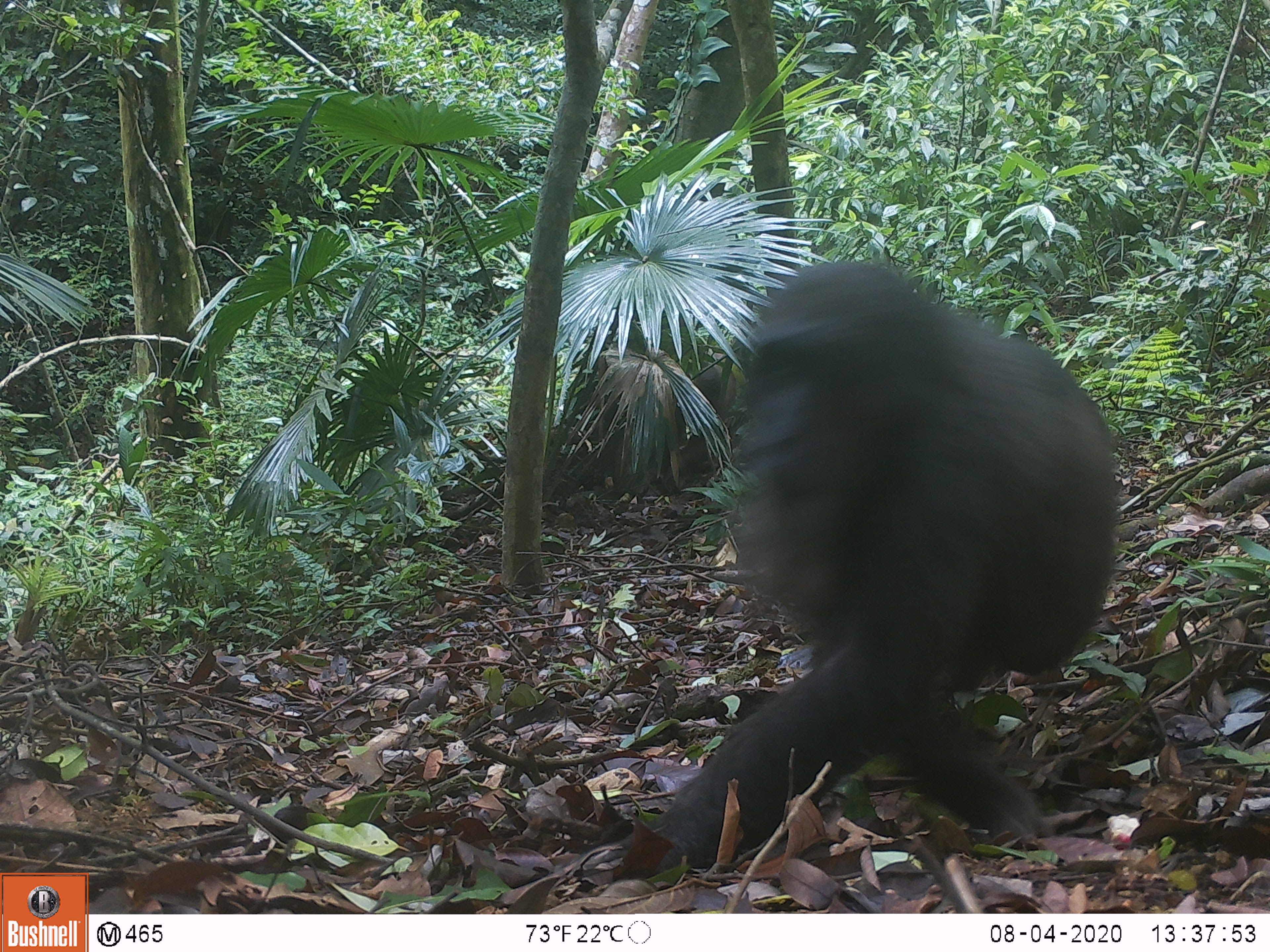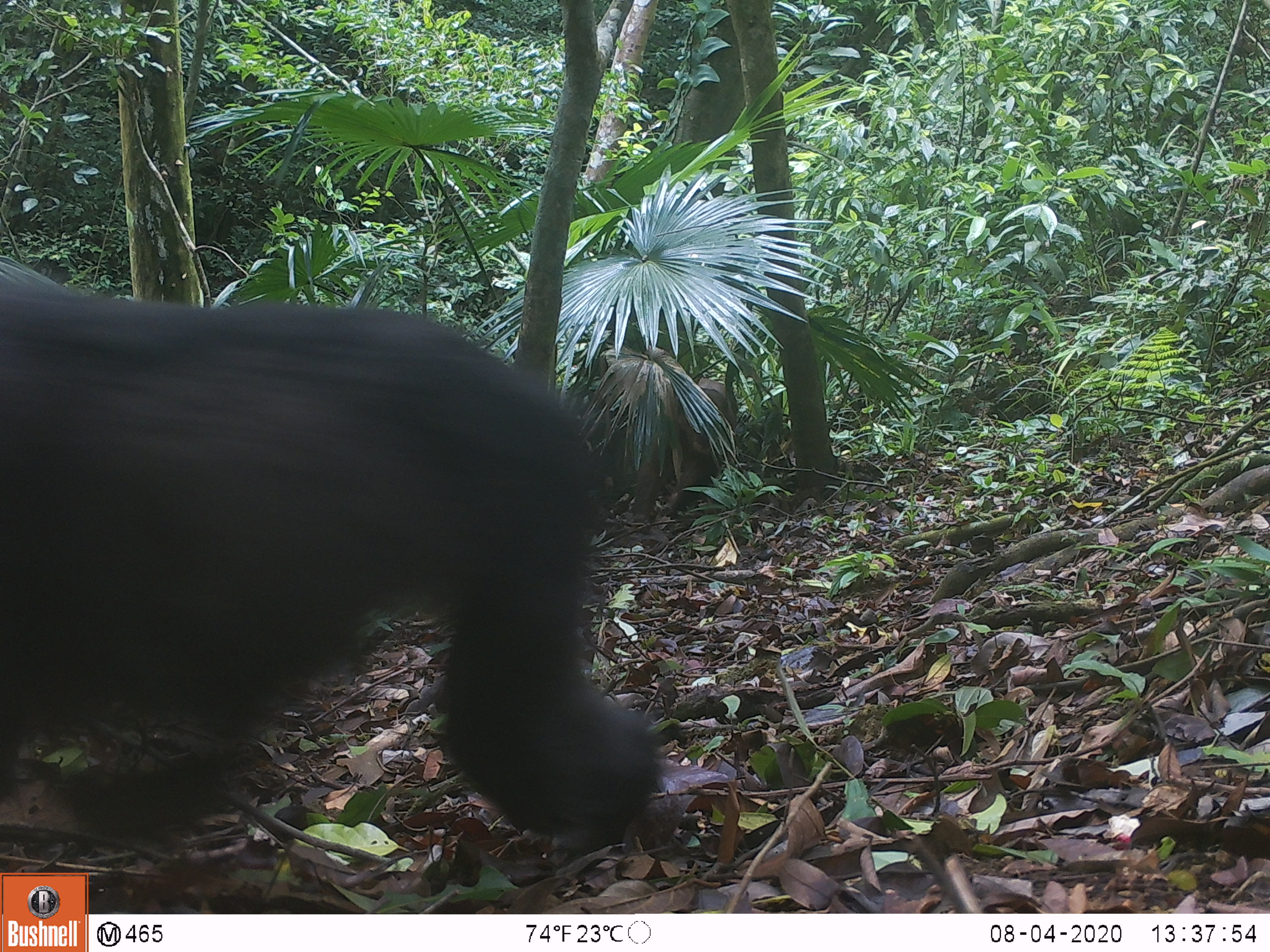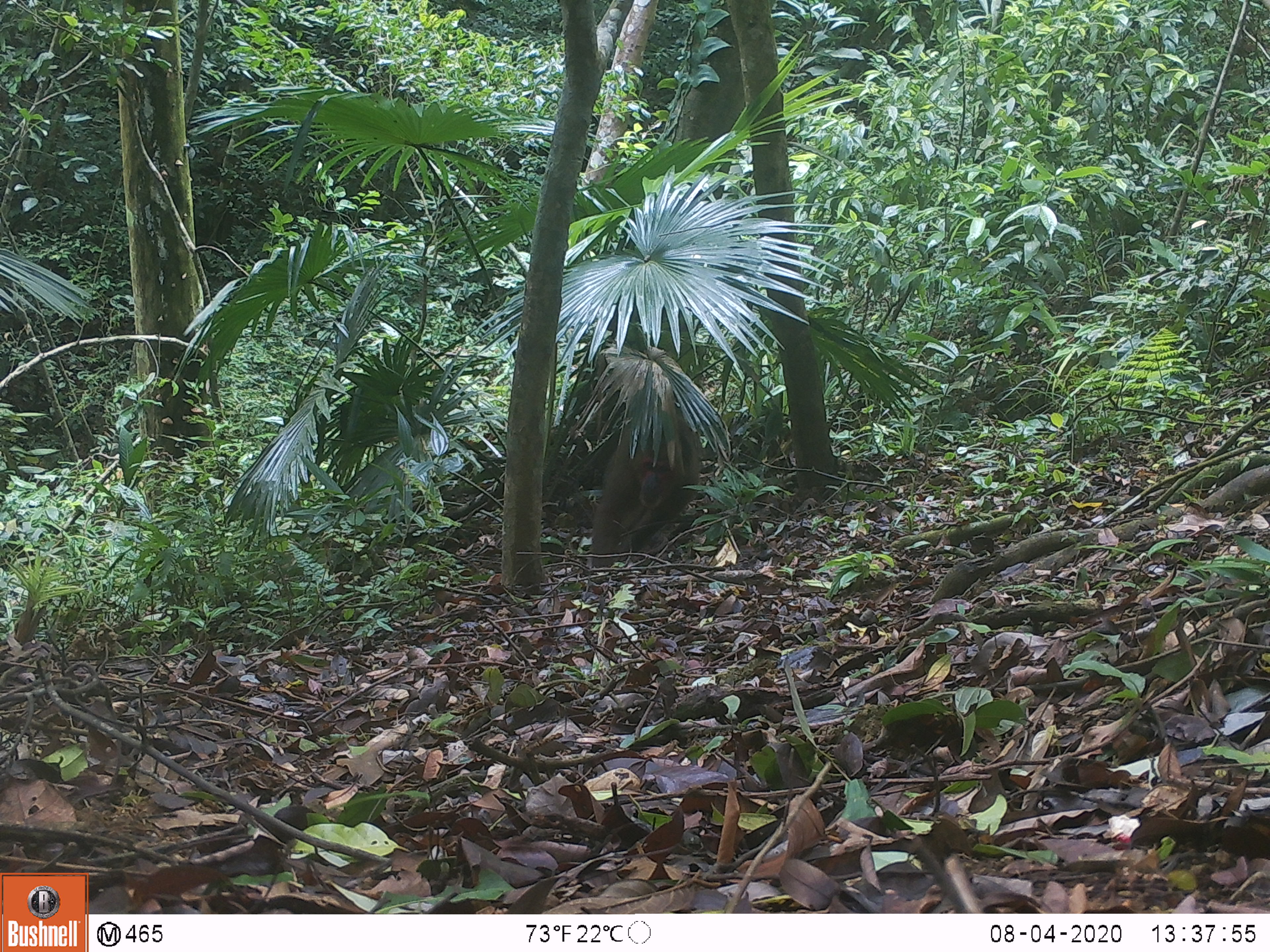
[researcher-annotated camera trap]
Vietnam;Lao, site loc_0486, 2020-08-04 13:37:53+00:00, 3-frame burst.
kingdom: Animalia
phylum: Chordata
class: Mammalia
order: Primates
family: Cercopithecidae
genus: Macaca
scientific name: Macaca arctoides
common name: stump-tailed macaque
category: stump tailed macaque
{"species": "stump tailed macaque (stump-tailed macaque) (Macaca arctoides)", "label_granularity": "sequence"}